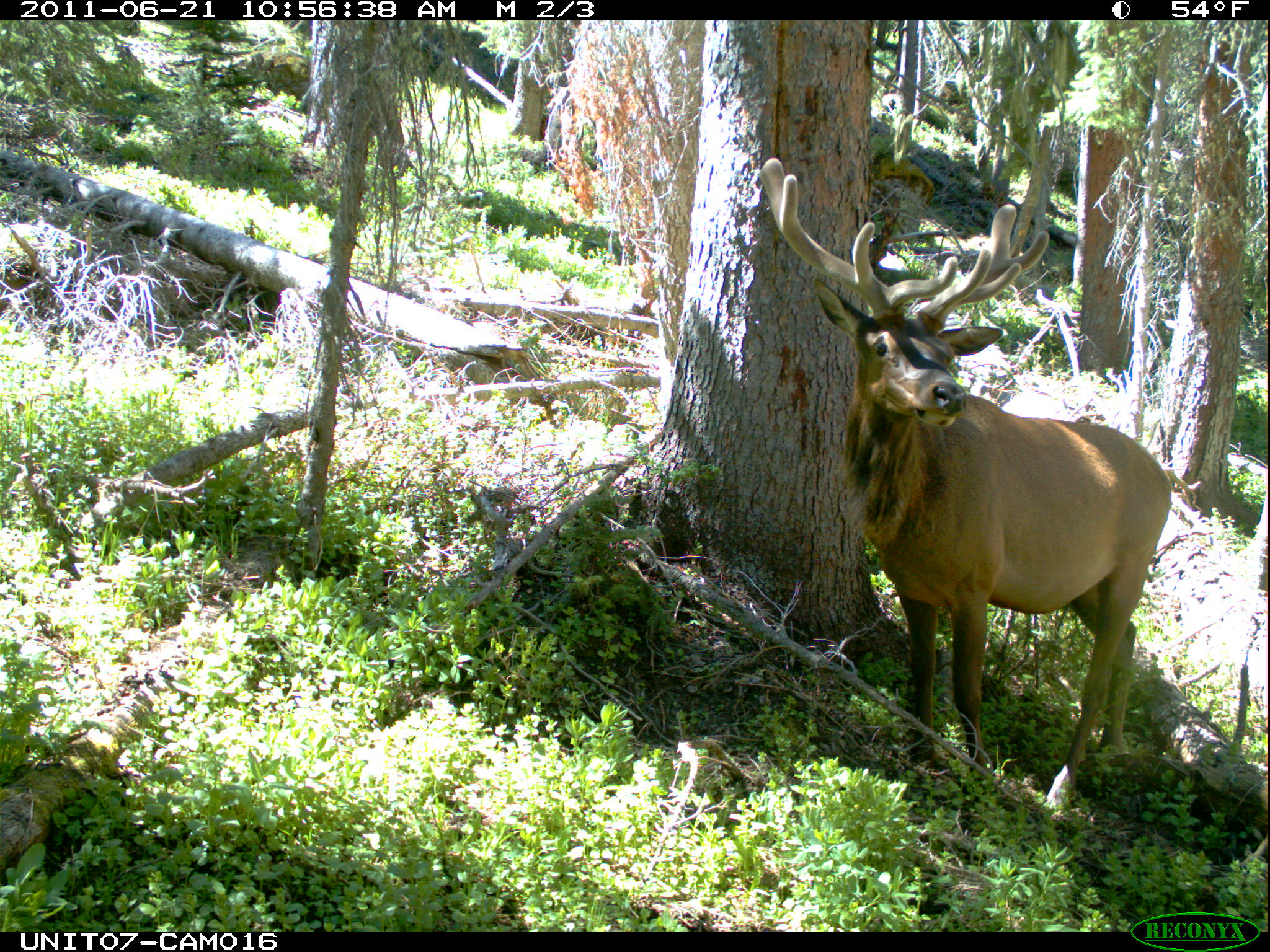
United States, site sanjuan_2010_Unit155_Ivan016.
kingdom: Animalia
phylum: Chordata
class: Mammalia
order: Artiodactyla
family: Cervidae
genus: Cervus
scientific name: Cervus elaphus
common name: red deer